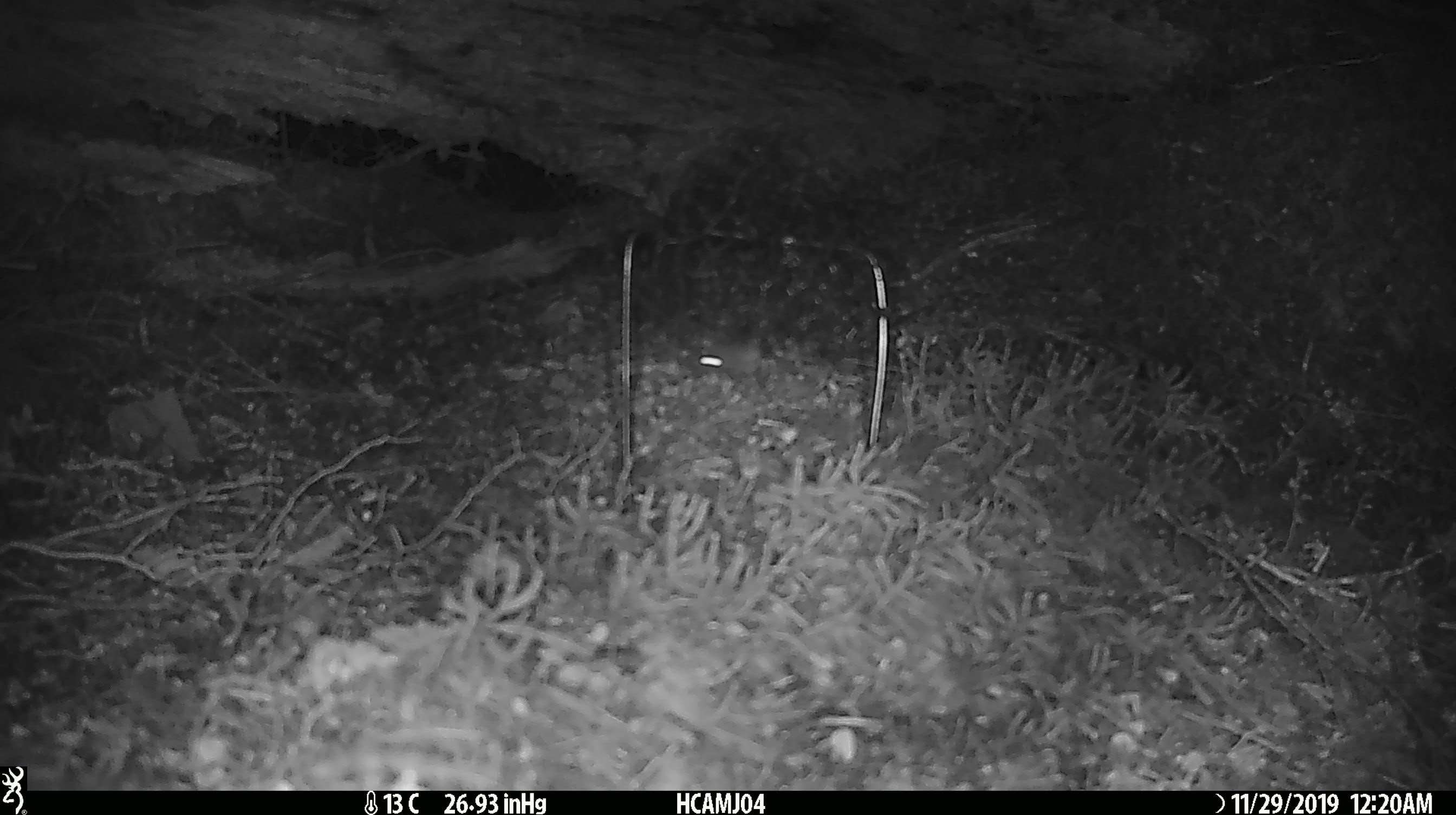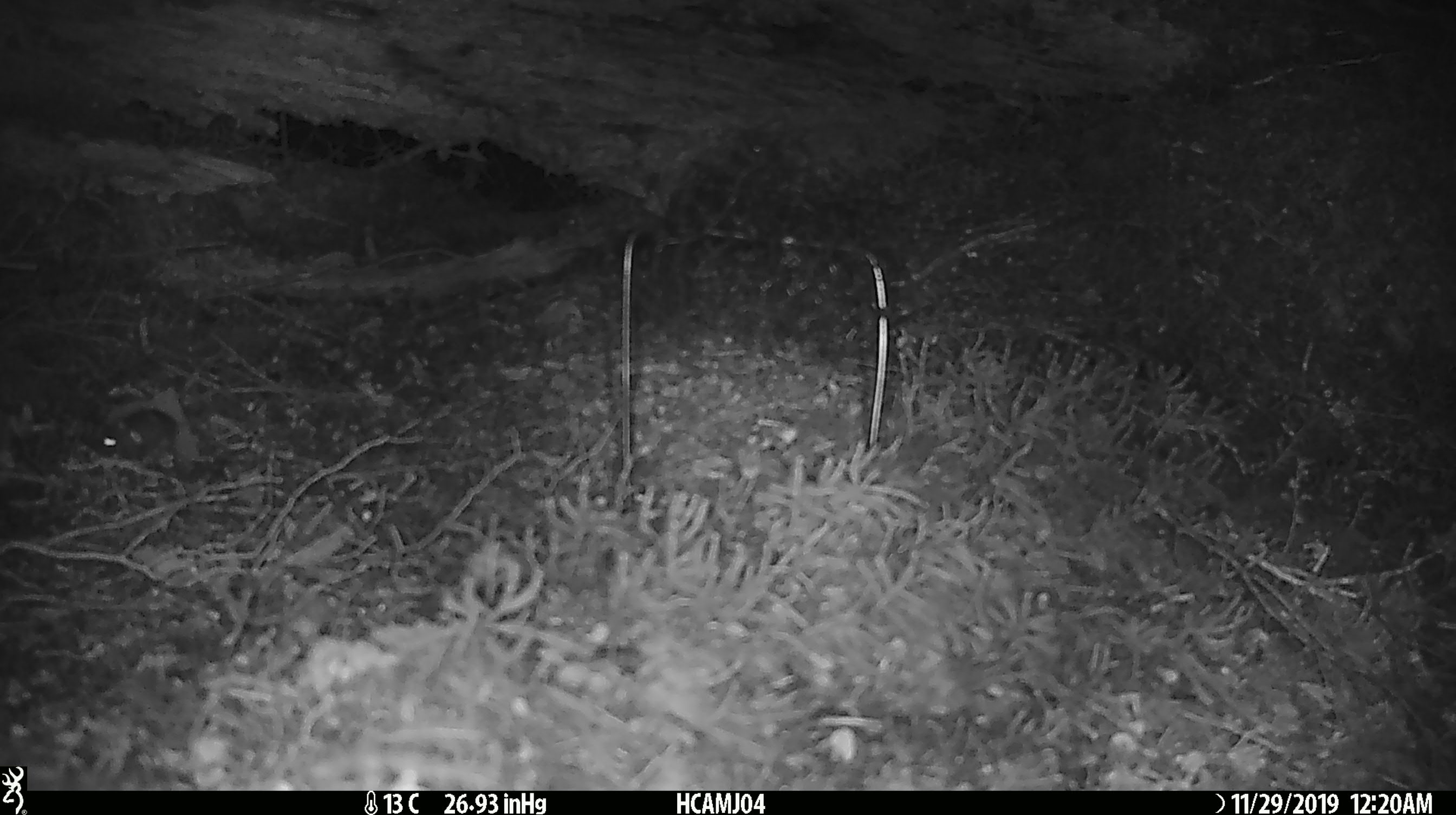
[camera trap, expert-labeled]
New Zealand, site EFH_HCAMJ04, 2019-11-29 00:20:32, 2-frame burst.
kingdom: Animalia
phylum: Chordata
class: Mammalia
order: Rodentia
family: Muridae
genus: Mus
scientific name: Mus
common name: mouse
Mouse (Mus).